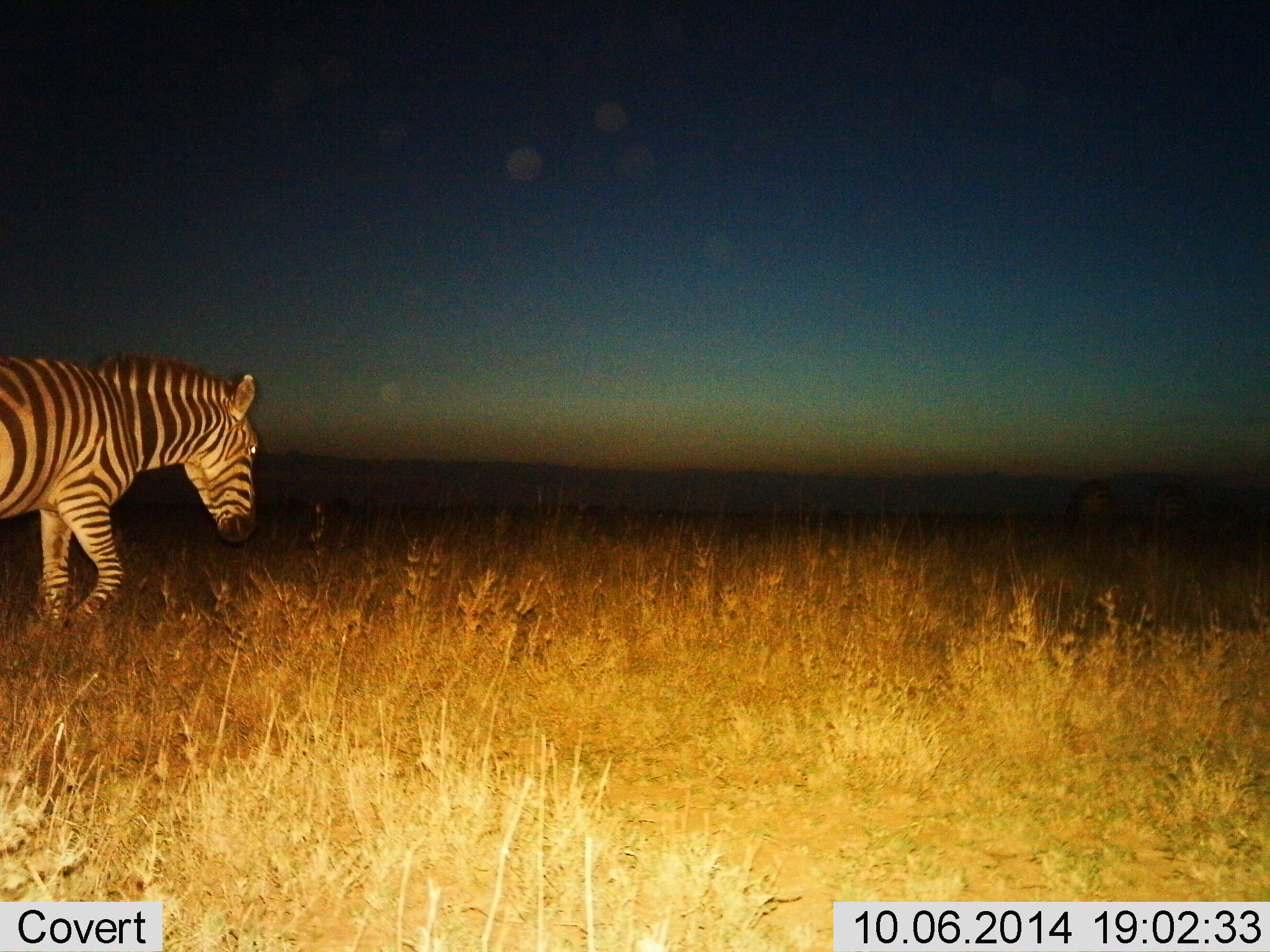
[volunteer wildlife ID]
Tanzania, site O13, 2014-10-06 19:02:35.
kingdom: Animalia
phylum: Chordata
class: Mammalia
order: Perissodactyla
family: Equidae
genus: Equus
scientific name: Equus quagga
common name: plains zebra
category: zebra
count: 1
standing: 20%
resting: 0%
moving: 80%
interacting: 0%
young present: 0%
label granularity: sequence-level